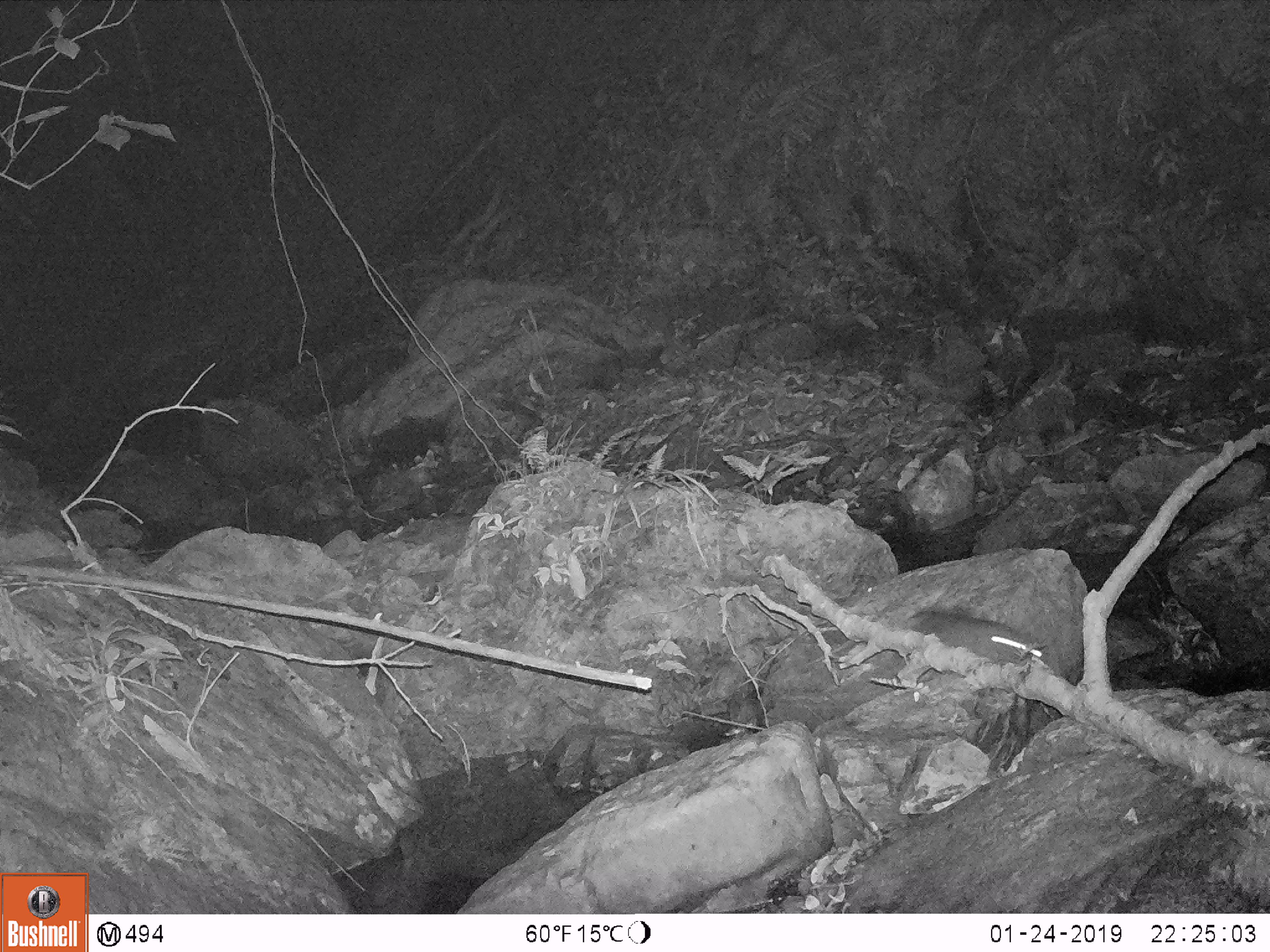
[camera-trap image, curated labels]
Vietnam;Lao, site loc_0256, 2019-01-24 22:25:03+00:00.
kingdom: Animalia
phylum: Chordata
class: Mammalia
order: Rodentia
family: Muridae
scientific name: Muridae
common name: old-world mice and rats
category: unidentified murid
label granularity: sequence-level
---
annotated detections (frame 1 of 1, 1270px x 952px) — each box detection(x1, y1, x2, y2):
unidentified murid: detection(905, 609, 1044, 665)